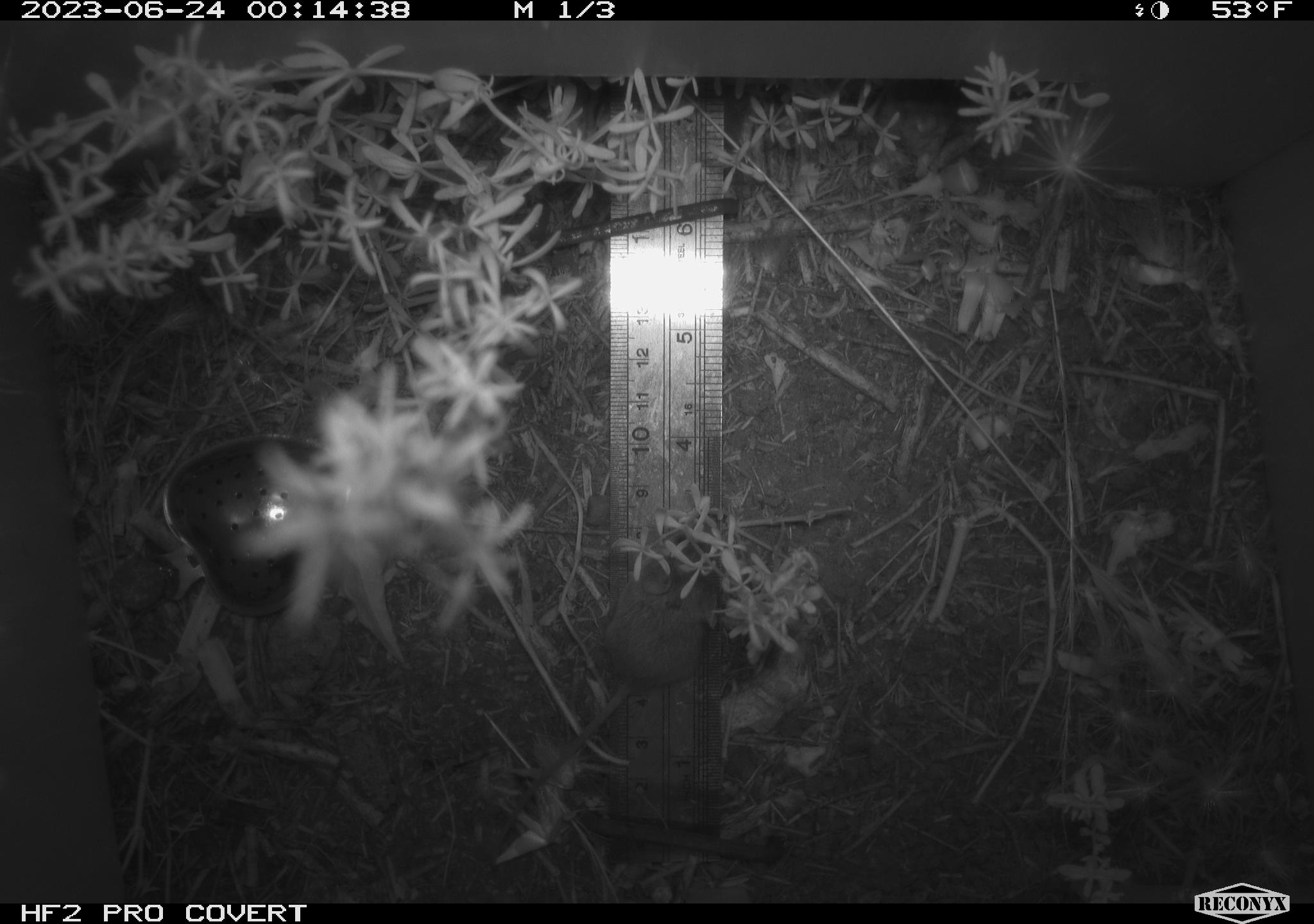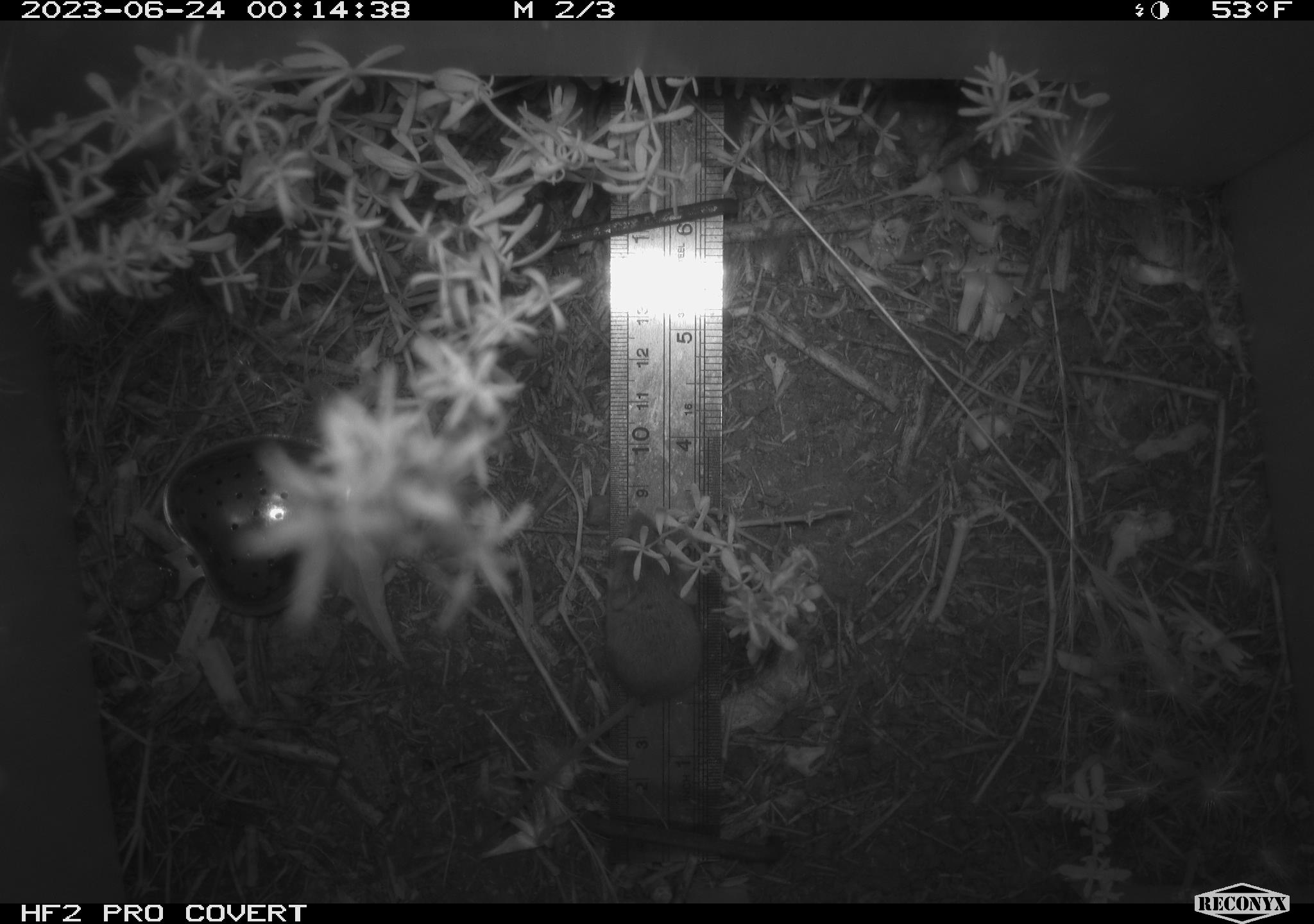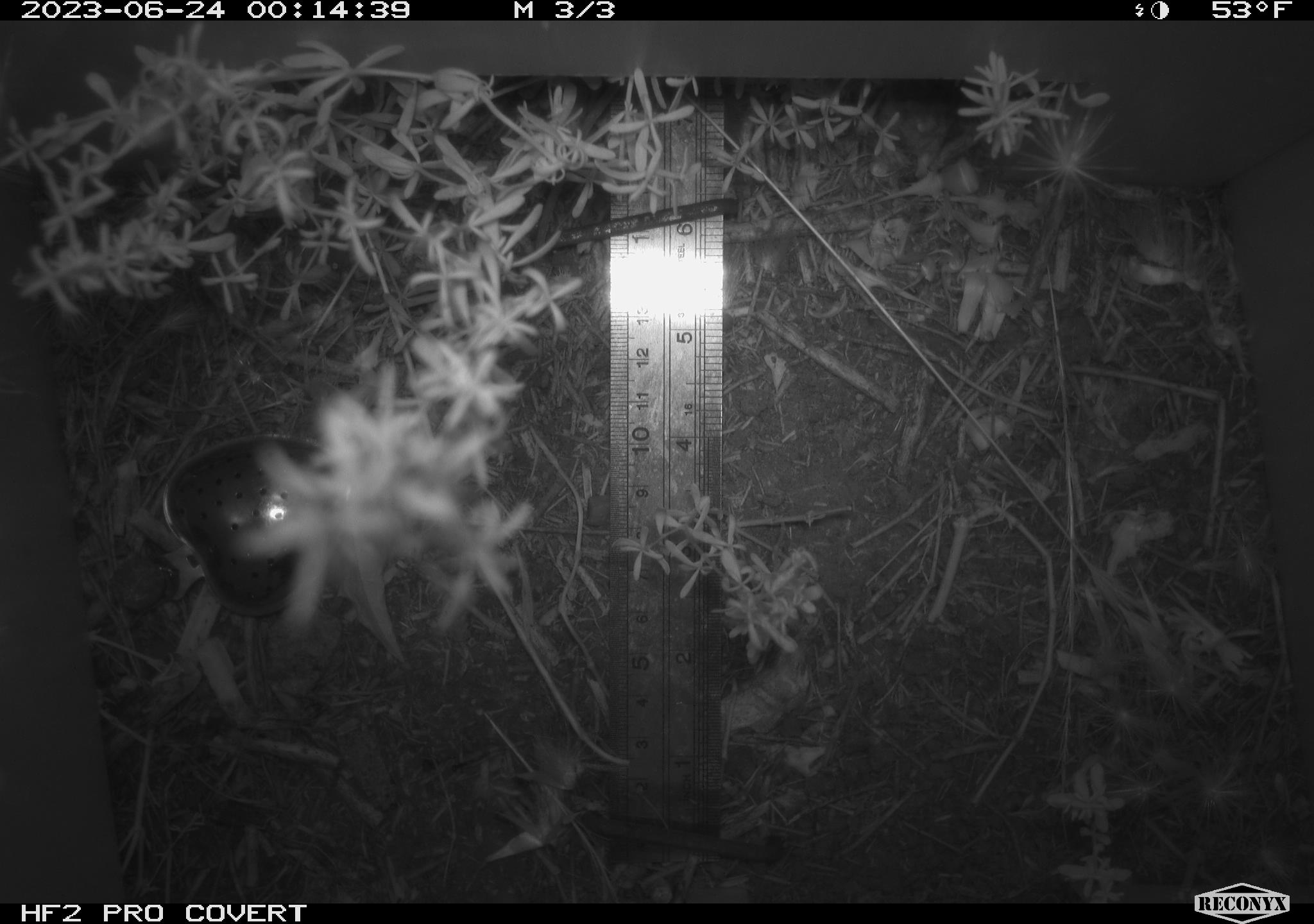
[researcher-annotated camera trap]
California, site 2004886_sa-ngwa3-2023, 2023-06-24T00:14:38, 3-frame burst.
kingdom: Animalia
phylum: Chordata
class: Mammalia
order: Rodentia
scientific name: Rodentia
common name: mouse species